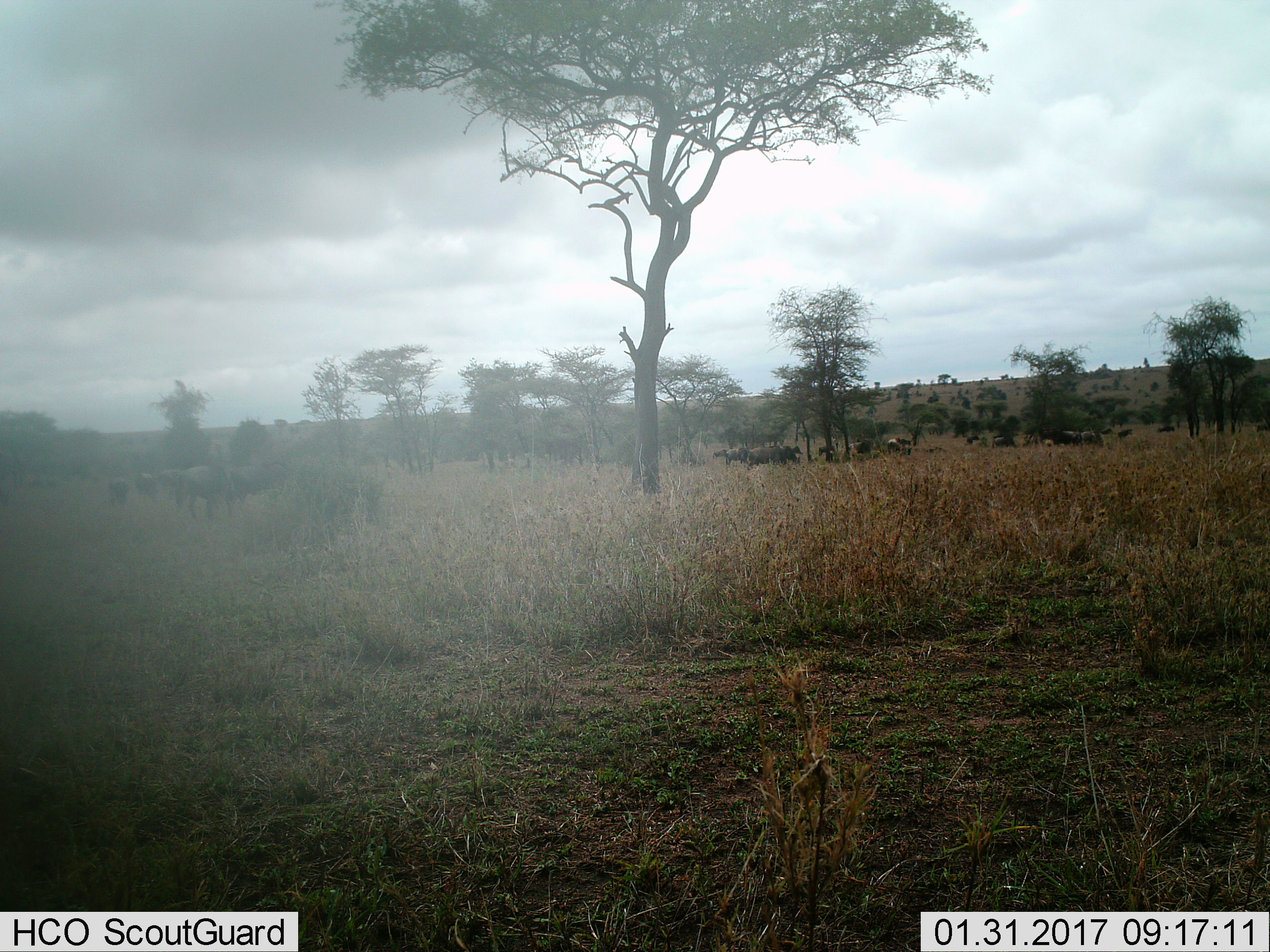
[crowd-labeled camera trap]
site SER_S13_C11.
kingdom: Animalia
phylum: Chordata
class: Mammalia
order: Artiodactyla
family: Bovidae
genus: Connochaetes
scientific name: Connochaetes taurinus taurinus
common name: blue wildebeest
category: wildebeestblue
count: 11-50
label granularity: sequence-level